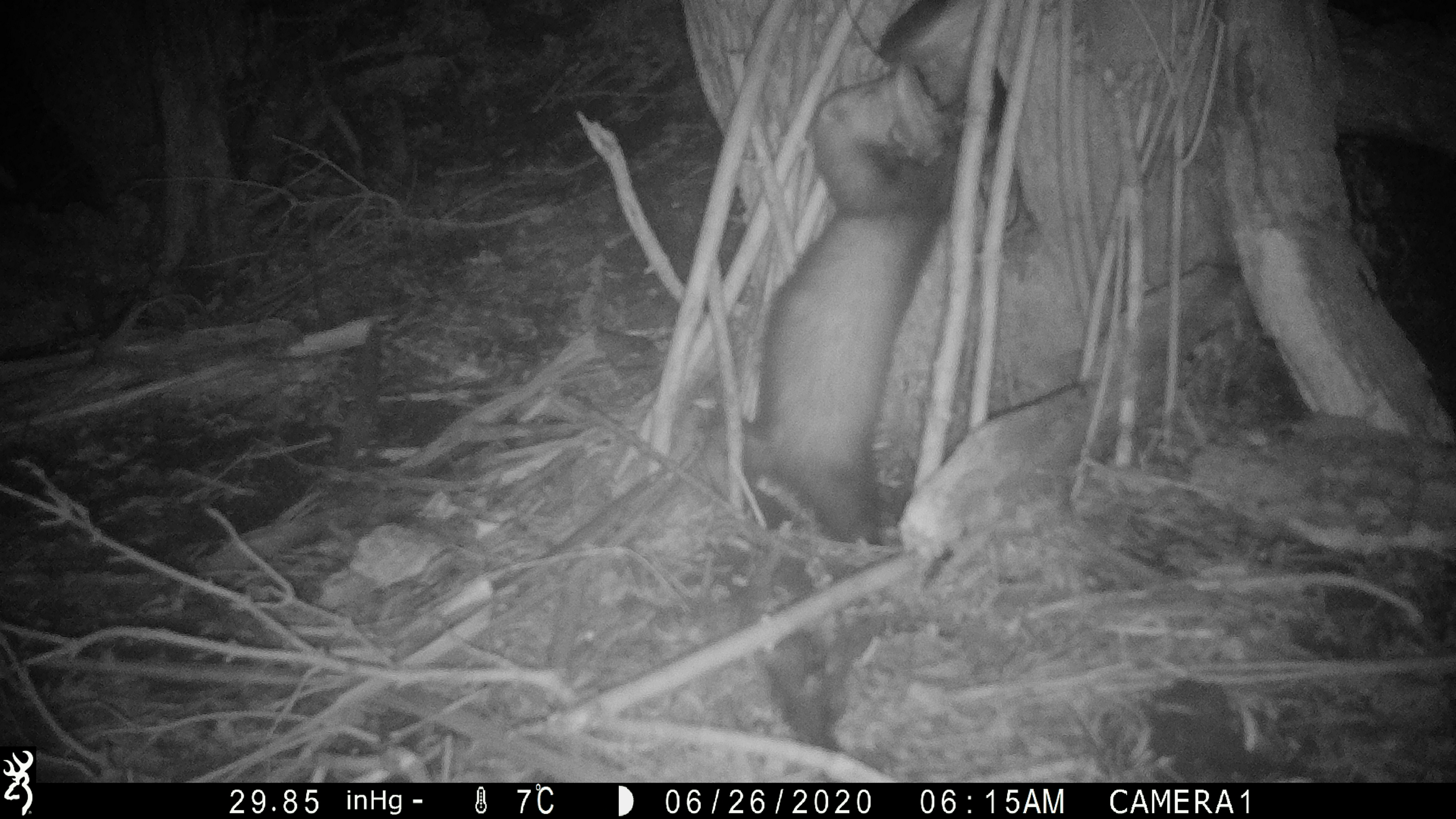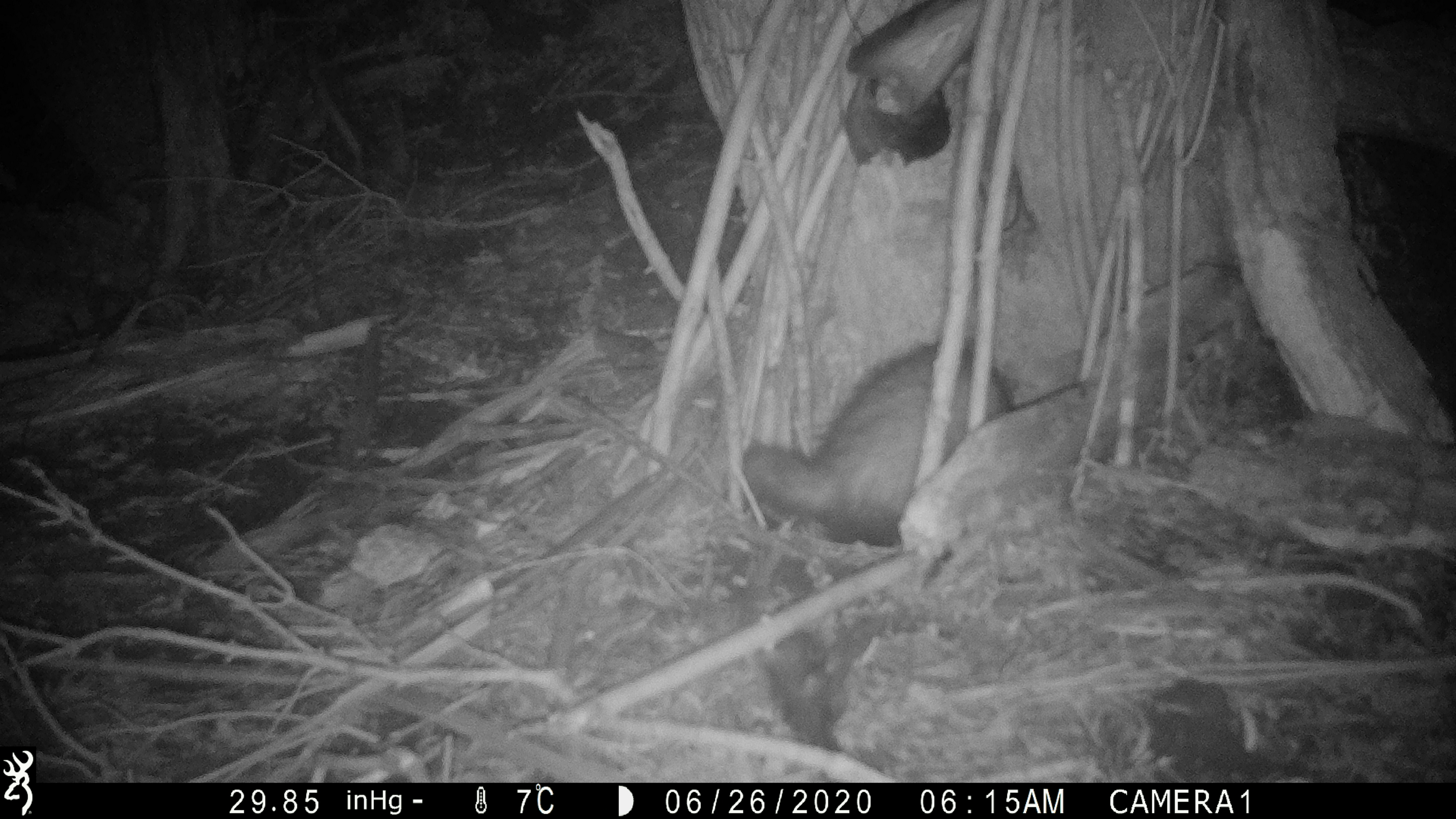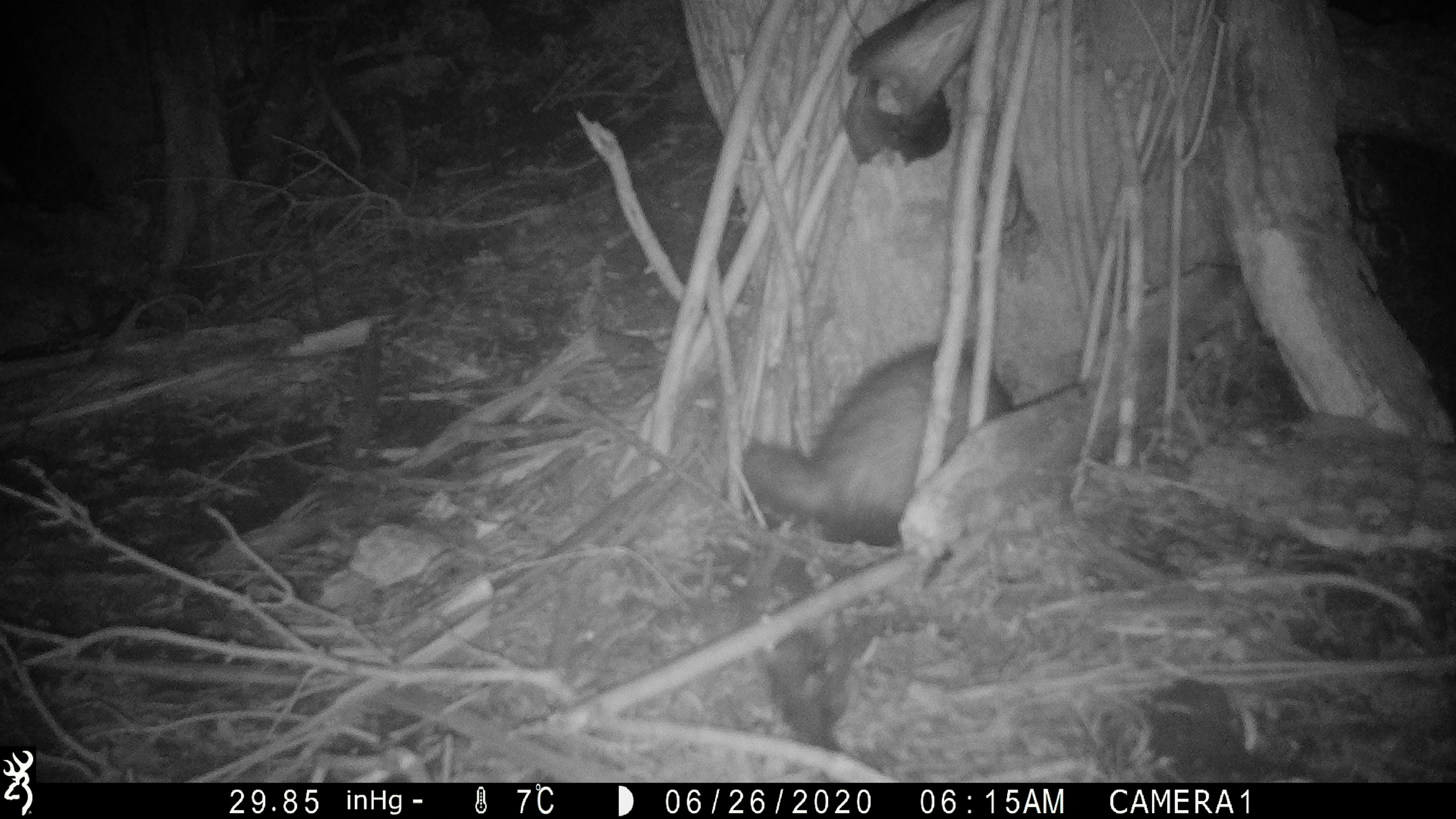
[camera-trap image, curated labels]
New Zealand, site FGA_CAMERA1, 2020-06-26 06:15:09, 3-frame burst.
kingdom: Animalia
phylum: Chordata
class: Mammalia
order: Carnivora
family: Mustelidae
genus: Mustela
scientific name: Mustela furo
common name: ferret